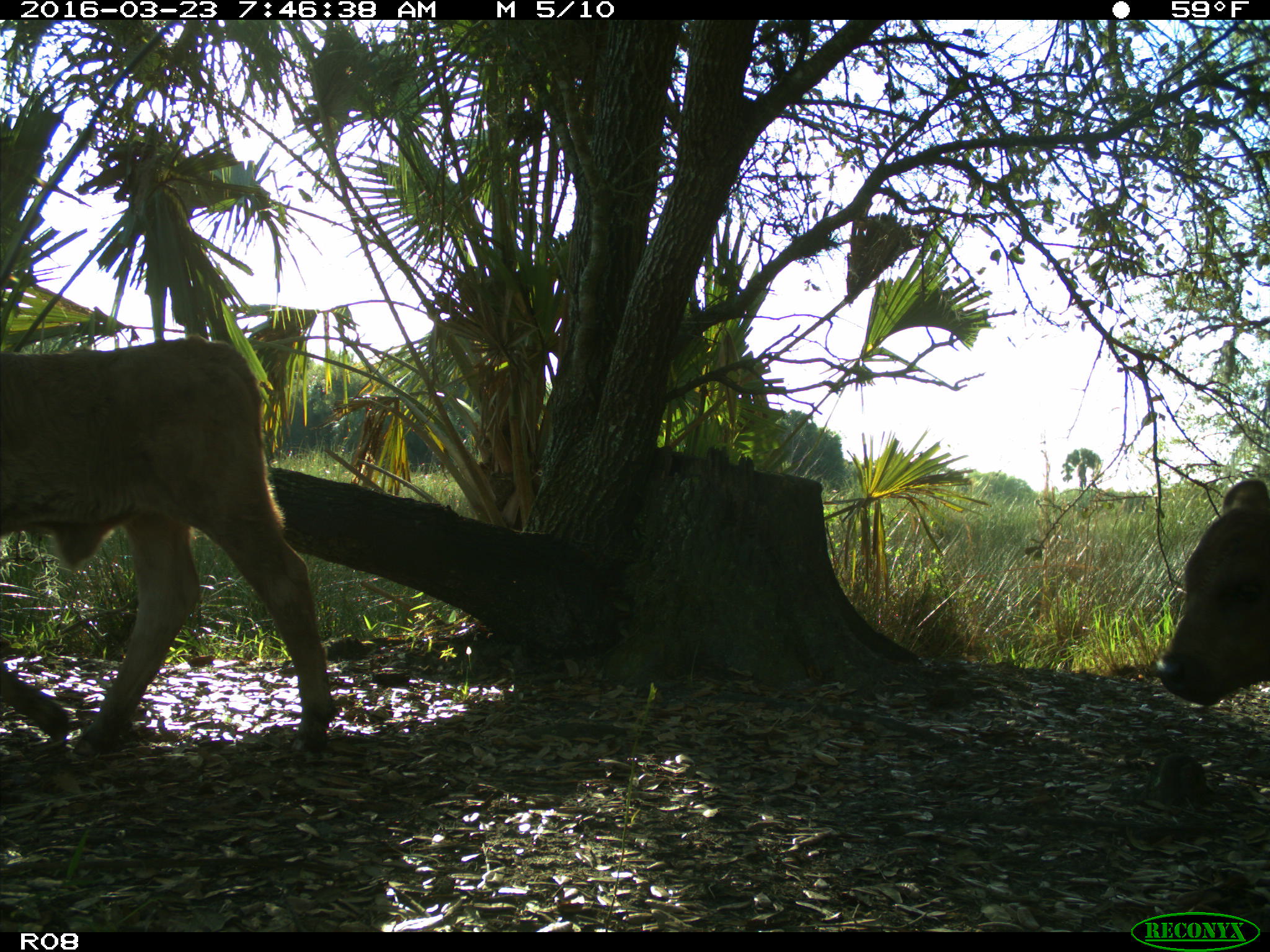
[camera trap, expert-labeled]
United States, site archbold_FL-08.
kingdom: Animalia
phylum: Chordata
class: Mammalia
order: Artiodactyla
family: Bovidae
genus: Bos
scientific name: Bos taurus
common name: domestic cow